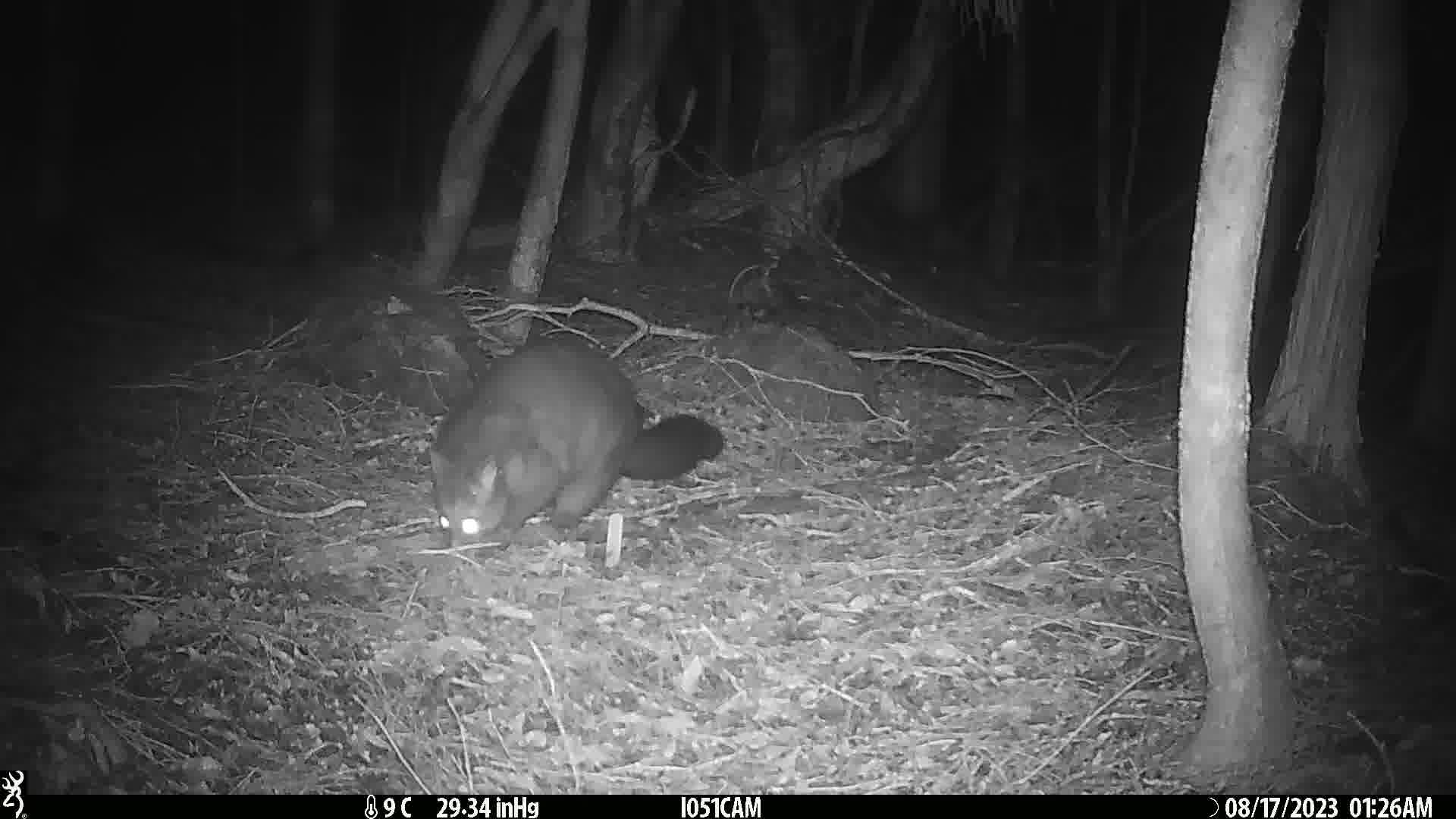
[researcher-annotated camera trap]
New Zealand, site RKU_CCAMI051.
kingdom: Animalia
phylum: Chordata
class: Mammalia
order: Diprotodontia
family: Phalangeridae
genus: Trichosurus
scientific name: Trichosurus vulpecula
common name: common brushtail possum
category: possum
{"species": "possum (common brushtail possum) (Trichosurus vulpecula)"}